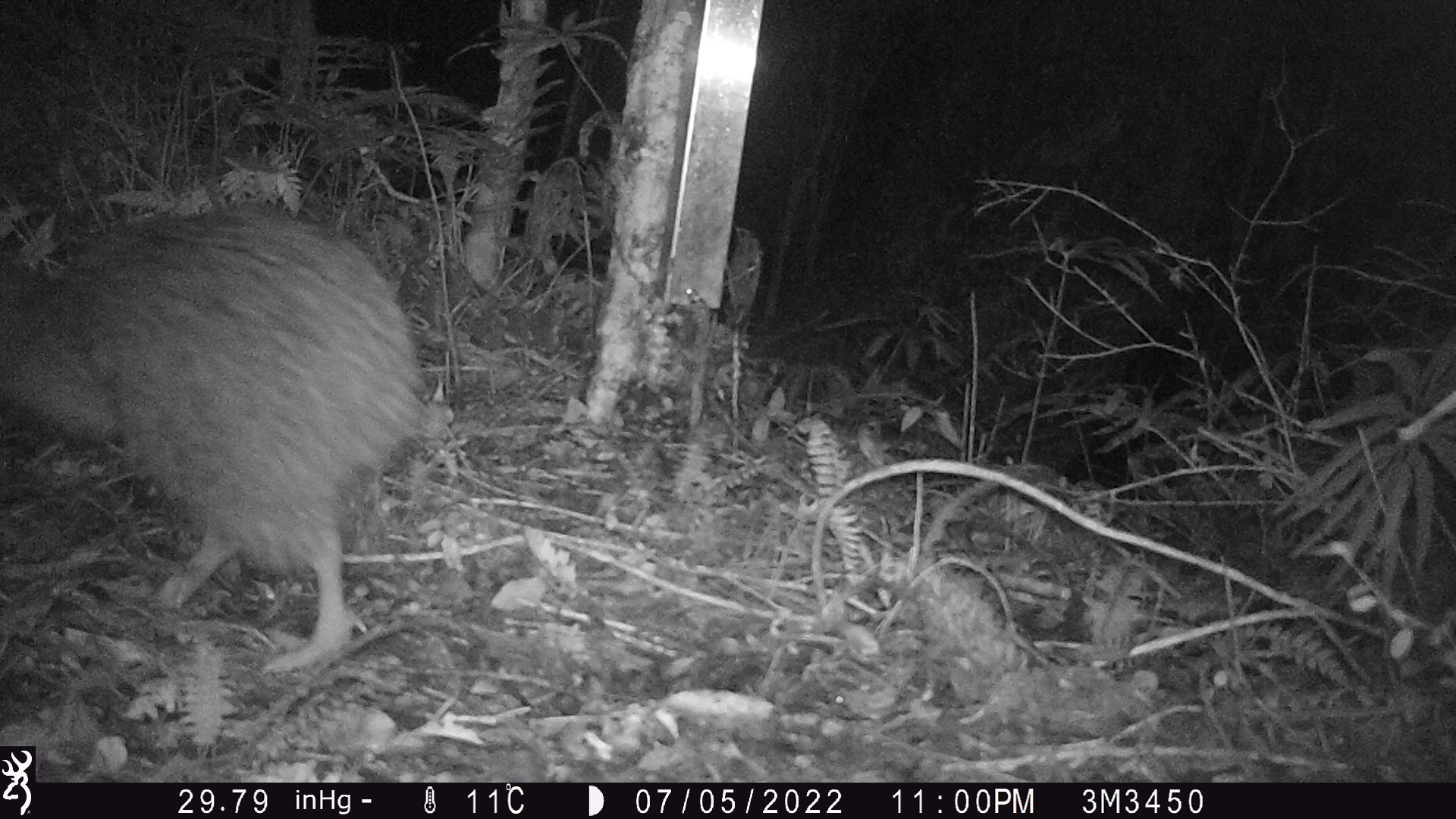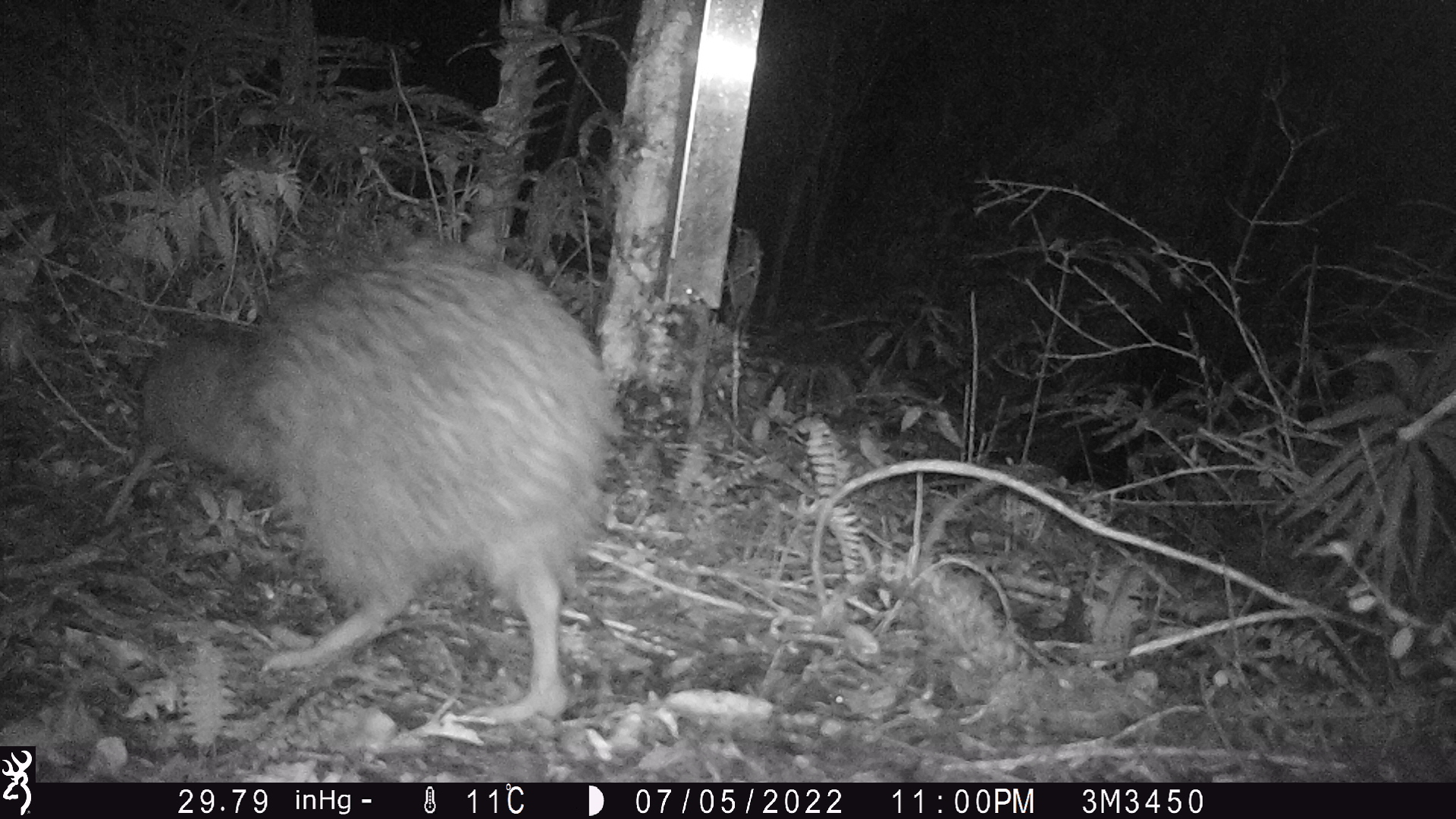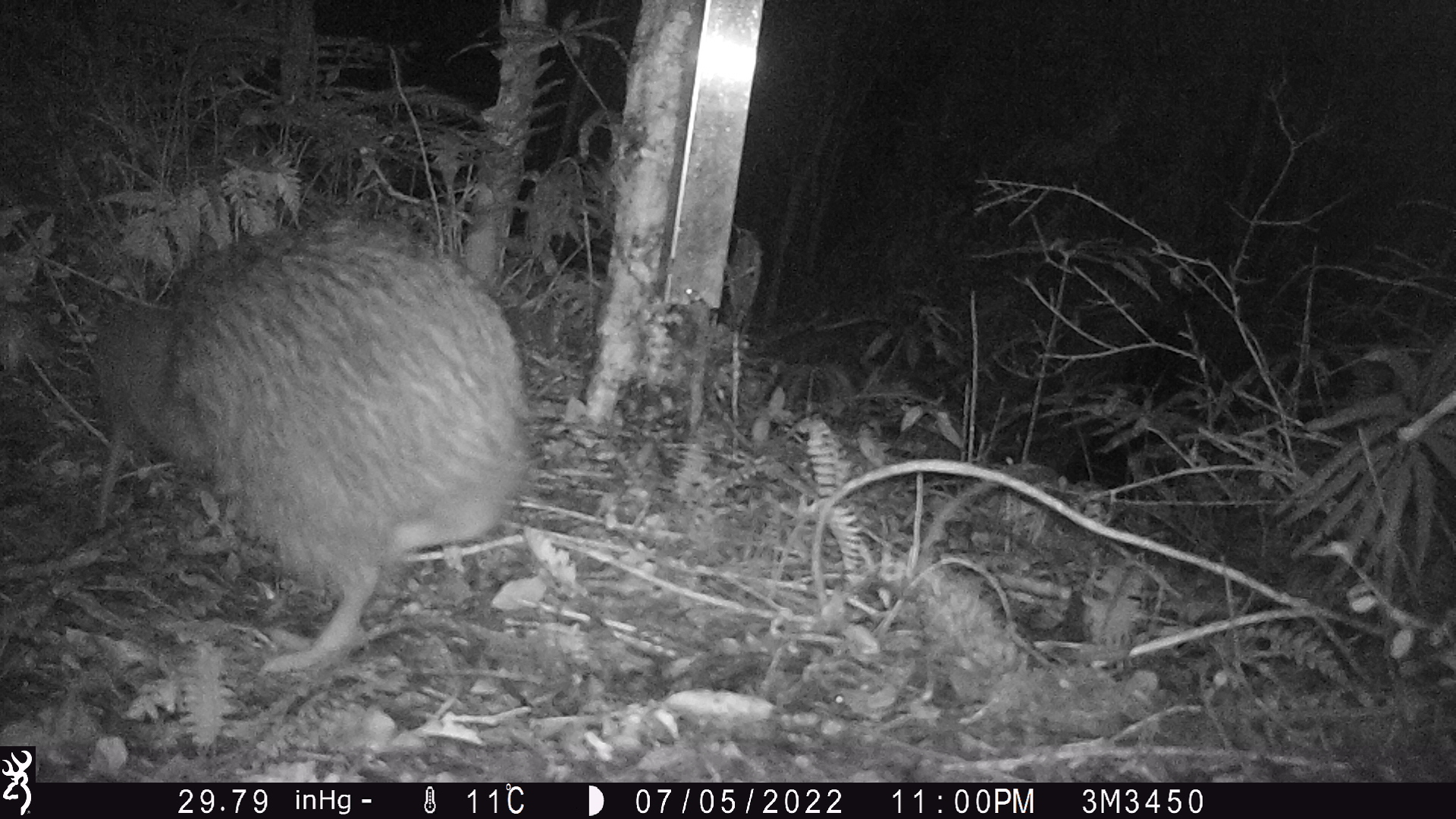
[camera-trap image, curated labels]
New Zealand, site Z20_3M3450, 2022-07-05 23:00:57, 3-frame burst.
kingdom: Animalia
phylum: Chordata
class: Aves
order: Apterygiformes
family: Apterygidae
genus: Apteryx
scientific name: Apteryx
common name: kiwi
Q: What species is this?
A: Kiwi (Apteryx).